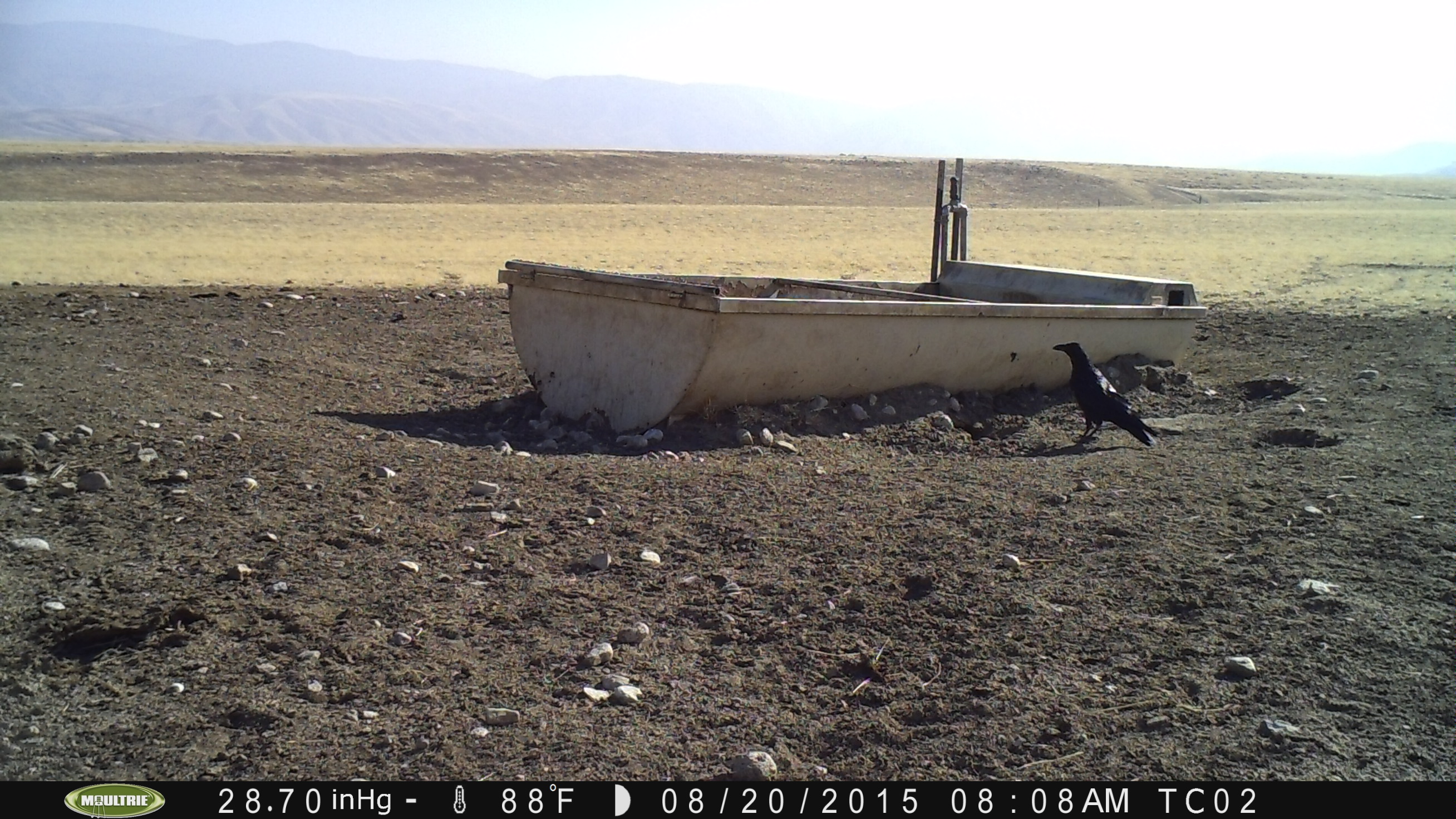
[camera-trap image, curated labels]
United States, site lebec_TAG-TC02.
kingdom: Animalia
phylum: Chordata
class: Aves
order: Passeriformes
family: Corvidae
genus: Corvus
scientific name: Corvus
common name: crows and ravens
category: unidentified corvus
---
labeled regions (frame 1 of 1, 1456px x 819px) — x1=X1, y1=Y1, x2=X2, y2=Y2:
animal: x1=1051, y1=342, x2=1160, y2=448